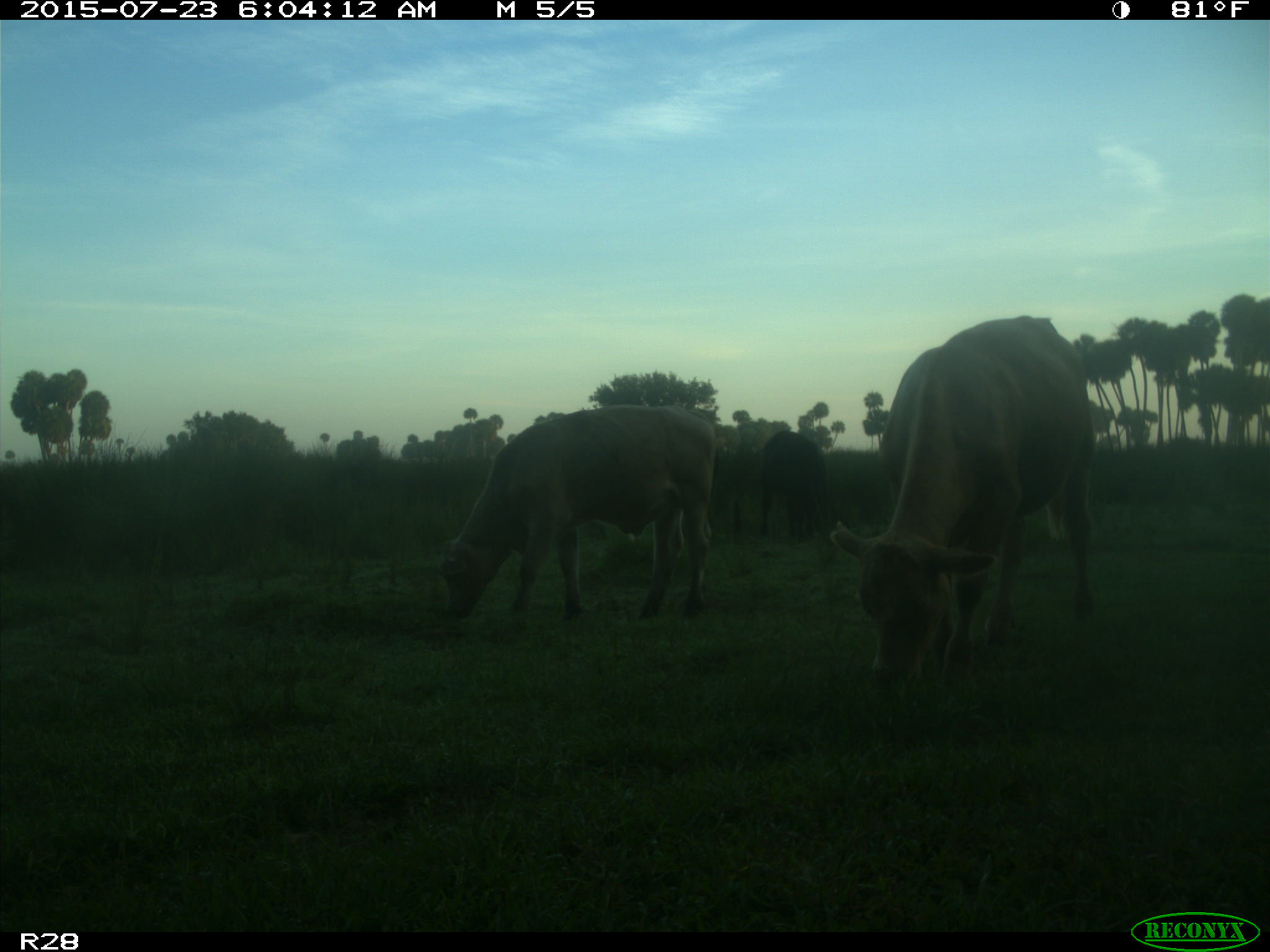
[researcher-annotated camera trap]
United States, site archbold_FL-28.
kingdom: Animalia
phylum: Chordata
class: Mammalia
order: Artiodactyla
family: Bovidae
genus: Bos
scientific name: Bos taurus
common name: domestic cow